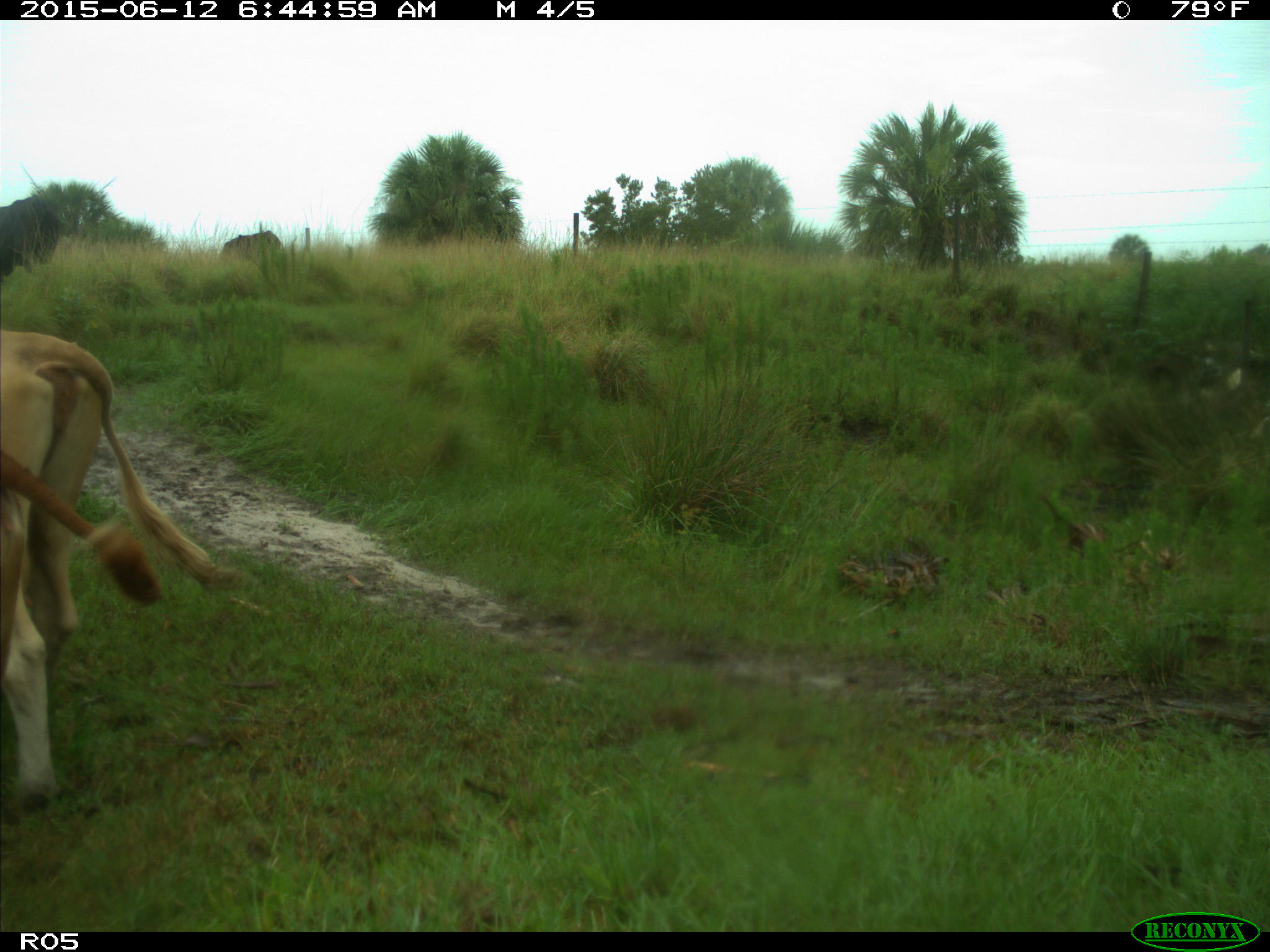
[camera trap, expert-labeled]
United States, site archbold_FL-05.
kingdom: Animalia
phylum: Chordata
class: Mammalia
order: Artiodactyla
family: Bovidae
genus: Bos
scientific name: Bos taurus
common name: domestic cow